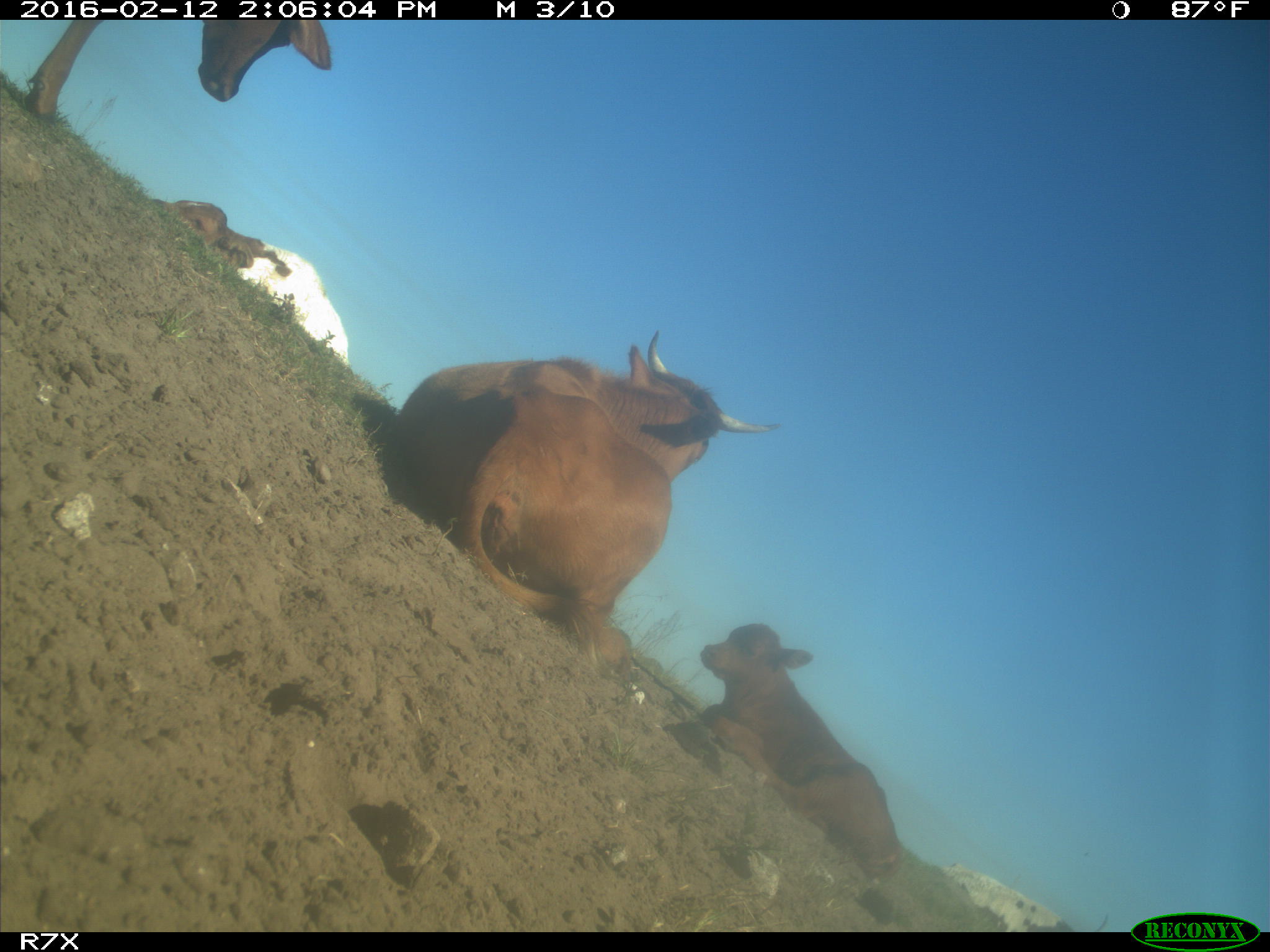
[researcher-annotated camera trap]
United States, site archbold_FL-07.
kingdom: Animalia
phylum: Chordata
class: Mammalia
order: Artiodactyla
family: Bovidae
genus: Bos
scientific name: Bos taurus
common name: domestic cow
Bos taurus (domestic cow).